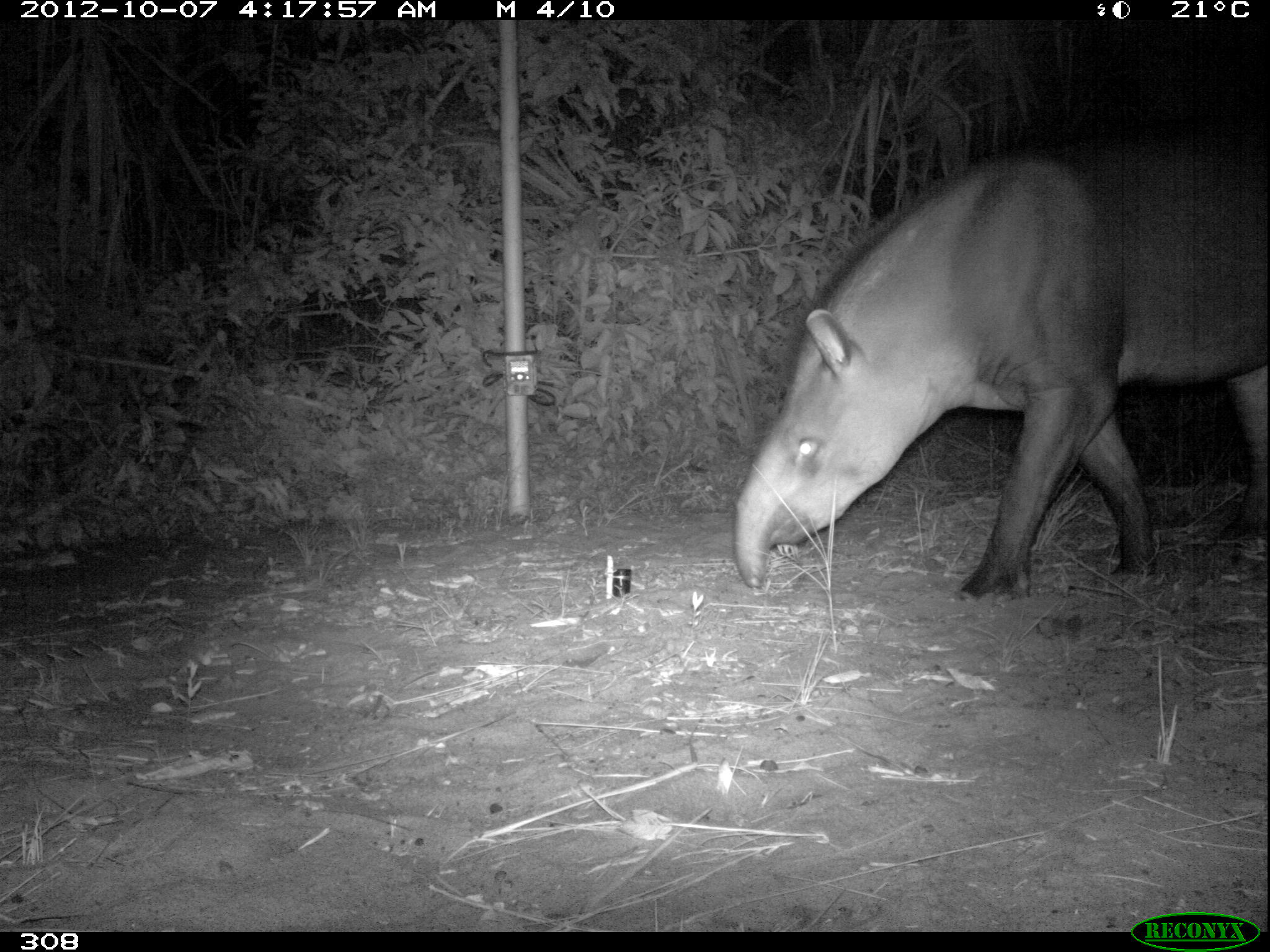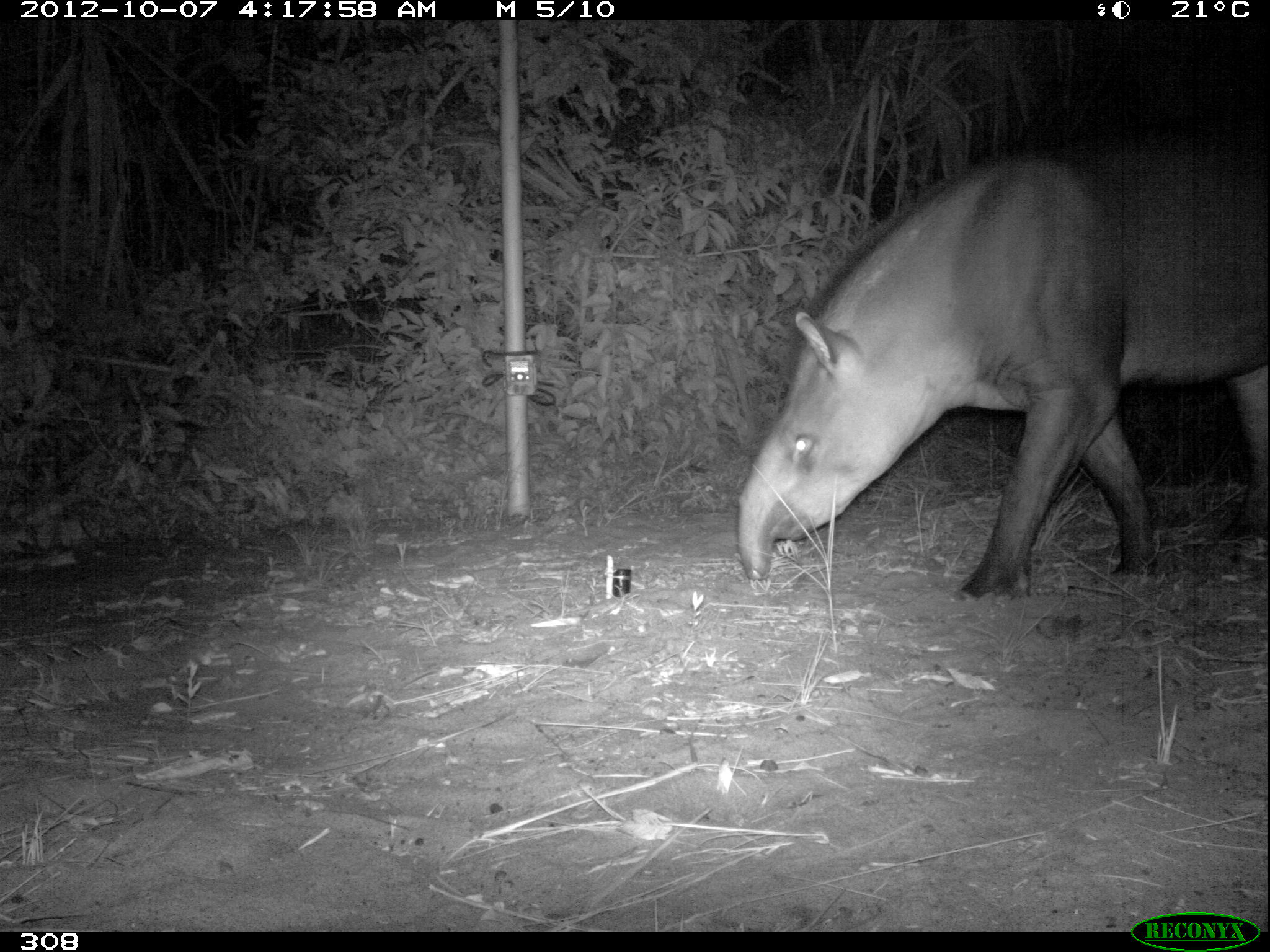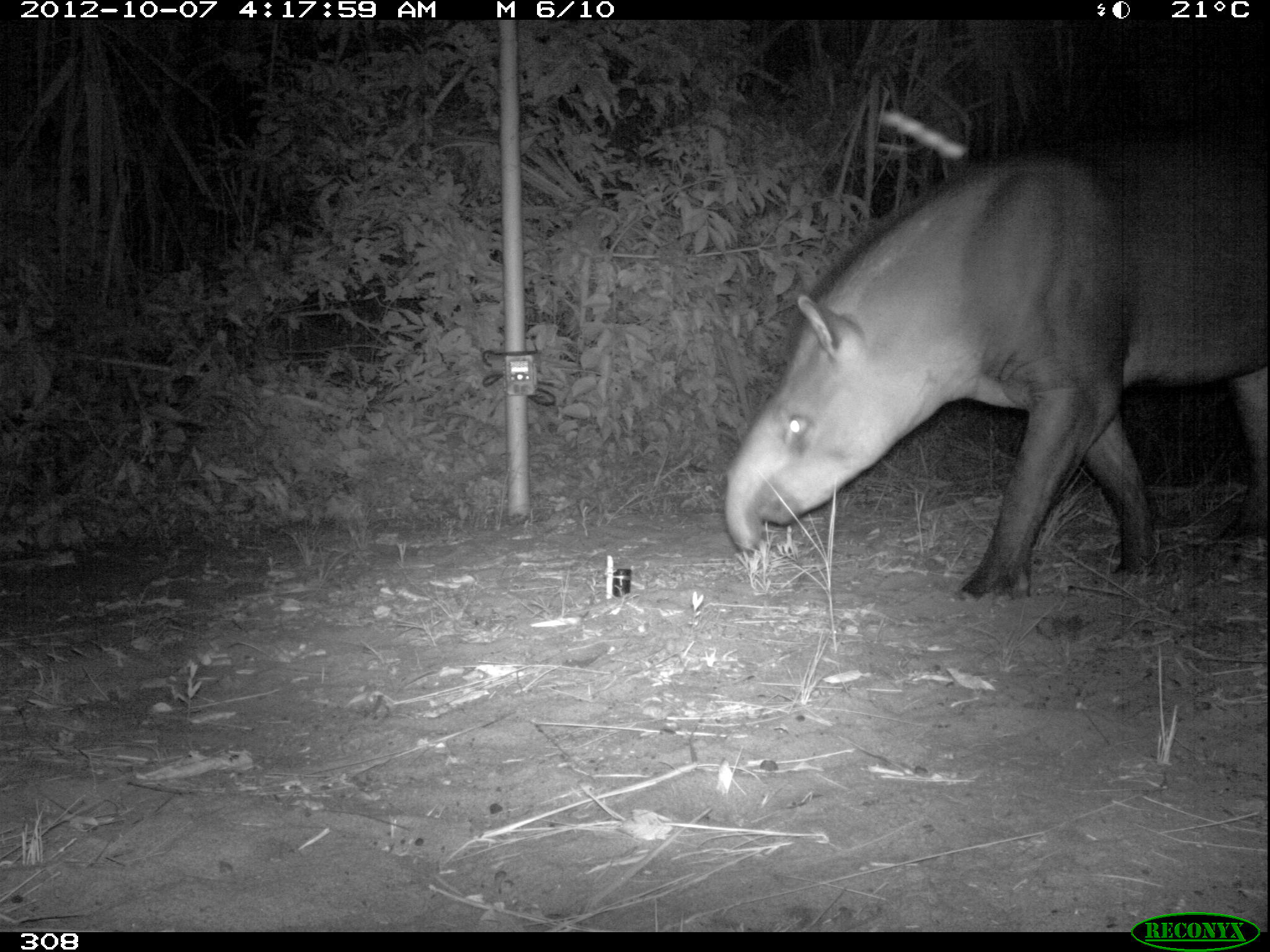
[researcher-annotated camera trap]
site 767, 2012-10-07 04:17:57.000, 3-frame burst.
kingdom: Animalia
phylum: Chordata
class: Mammalia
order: Perissodactyla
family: Tapiridae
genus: Tapirus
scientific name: Tapirus terrestris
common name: south american tapir